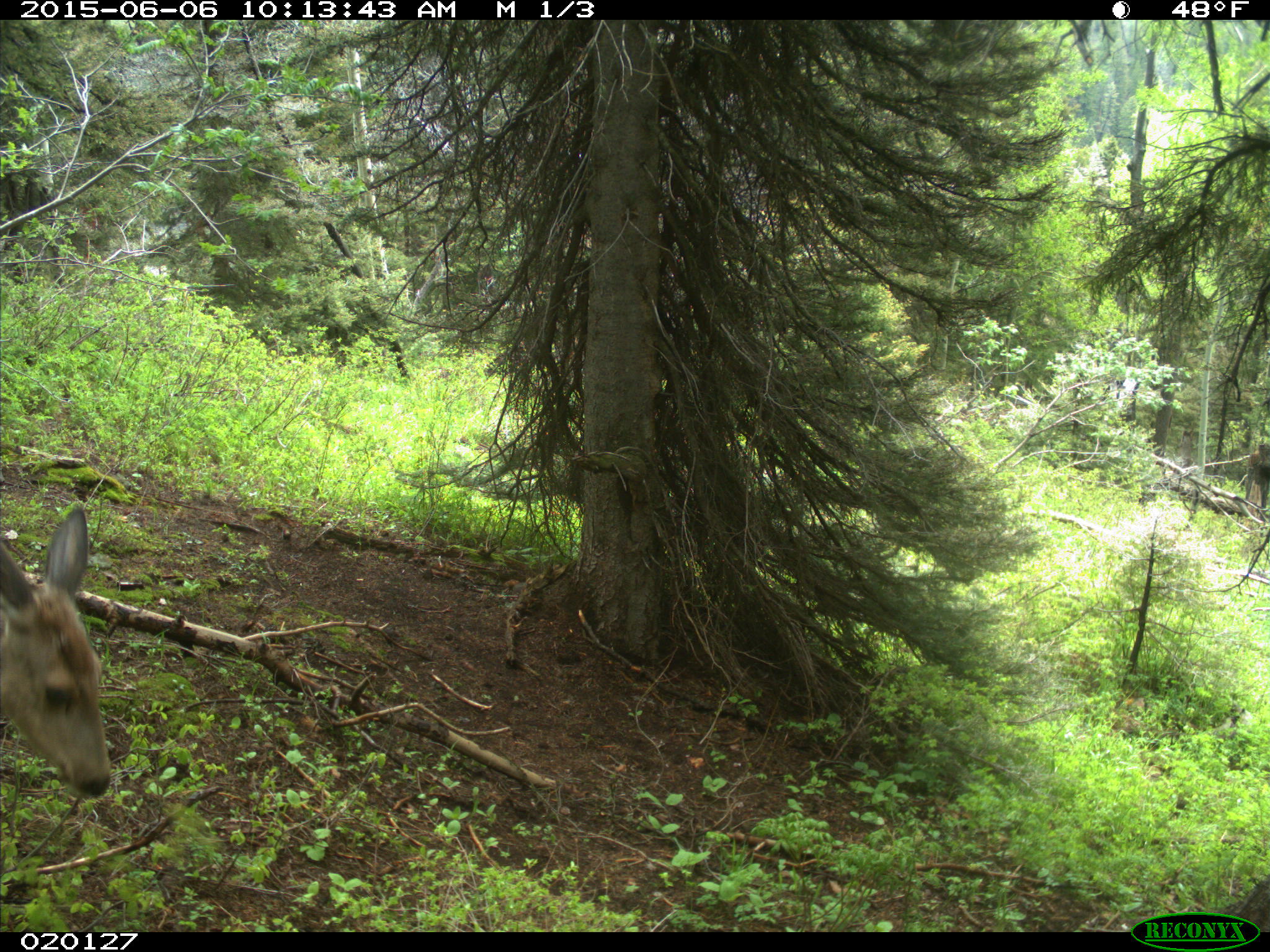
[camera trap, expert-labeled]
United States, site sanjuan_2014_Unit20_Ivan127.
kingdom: Animalia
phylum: Chordata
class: Mammalia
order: Artiodactyla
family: Cervidae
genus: Odocoileus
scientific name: Odocoileus hemionus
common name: mule deer